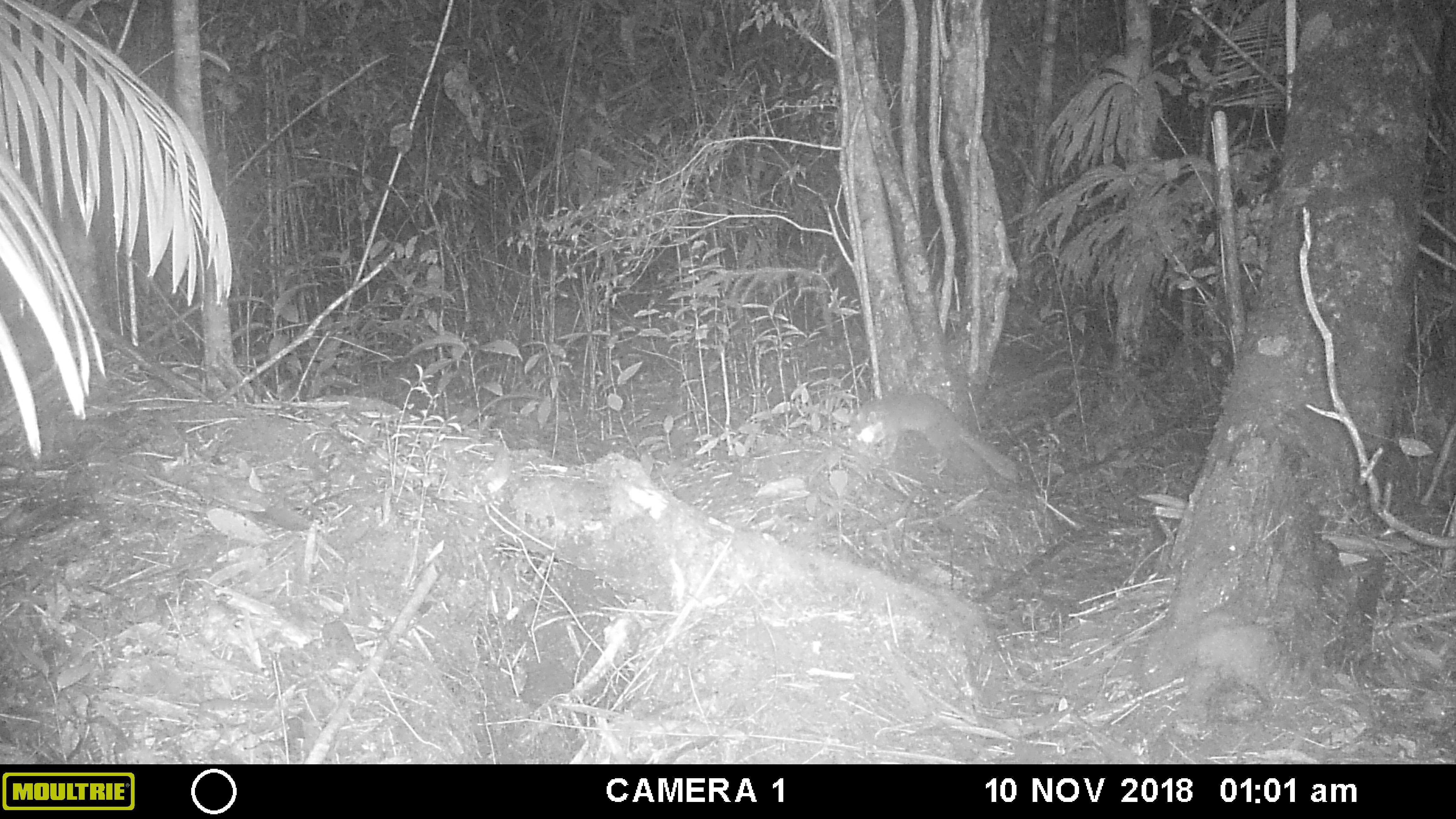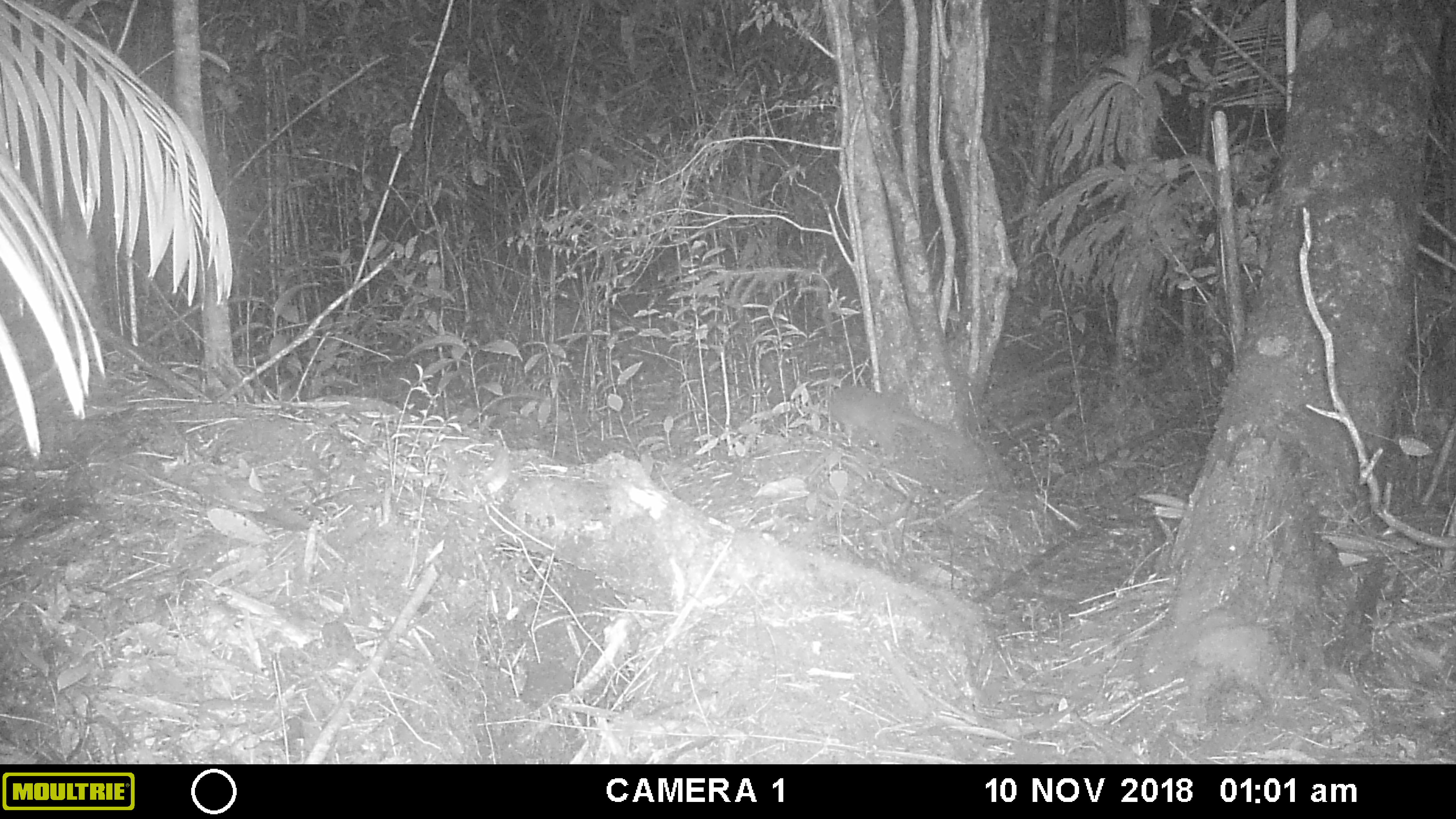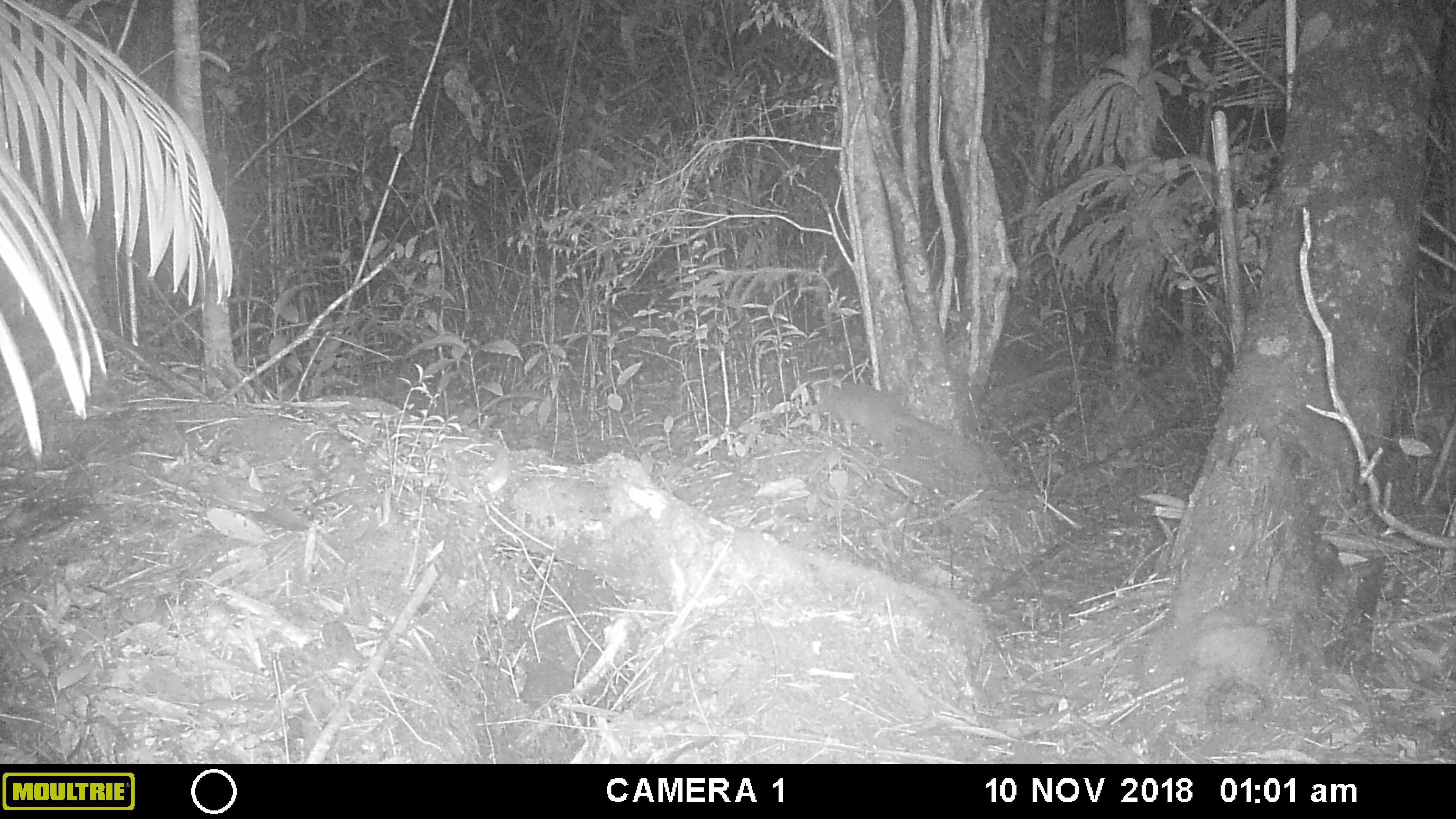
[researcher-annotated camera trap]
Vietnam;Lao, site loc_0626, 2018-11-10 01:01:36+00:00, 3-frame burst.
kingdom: Animalia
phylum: Chordata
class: Mammalia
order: Carnivora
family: Mustelidae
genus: Melogale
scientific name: Melogale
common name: ferret badger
Ferret badger (Melogale). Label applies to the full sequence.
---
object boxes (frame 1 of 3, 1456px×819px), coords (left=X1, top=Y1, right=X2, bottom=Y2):
ferret badger: (left=848, top=392, right=1016, bottom=481)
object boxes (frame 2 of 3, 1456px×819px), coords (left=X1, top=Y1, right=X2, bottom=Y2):
ferret badger: (left=828, top=385, right=967, bottom=463)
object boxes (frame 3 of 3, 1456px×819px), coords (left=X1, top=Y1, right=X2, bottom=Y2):
ferret badger: (left=812, top=376, right=954, bottom=455)